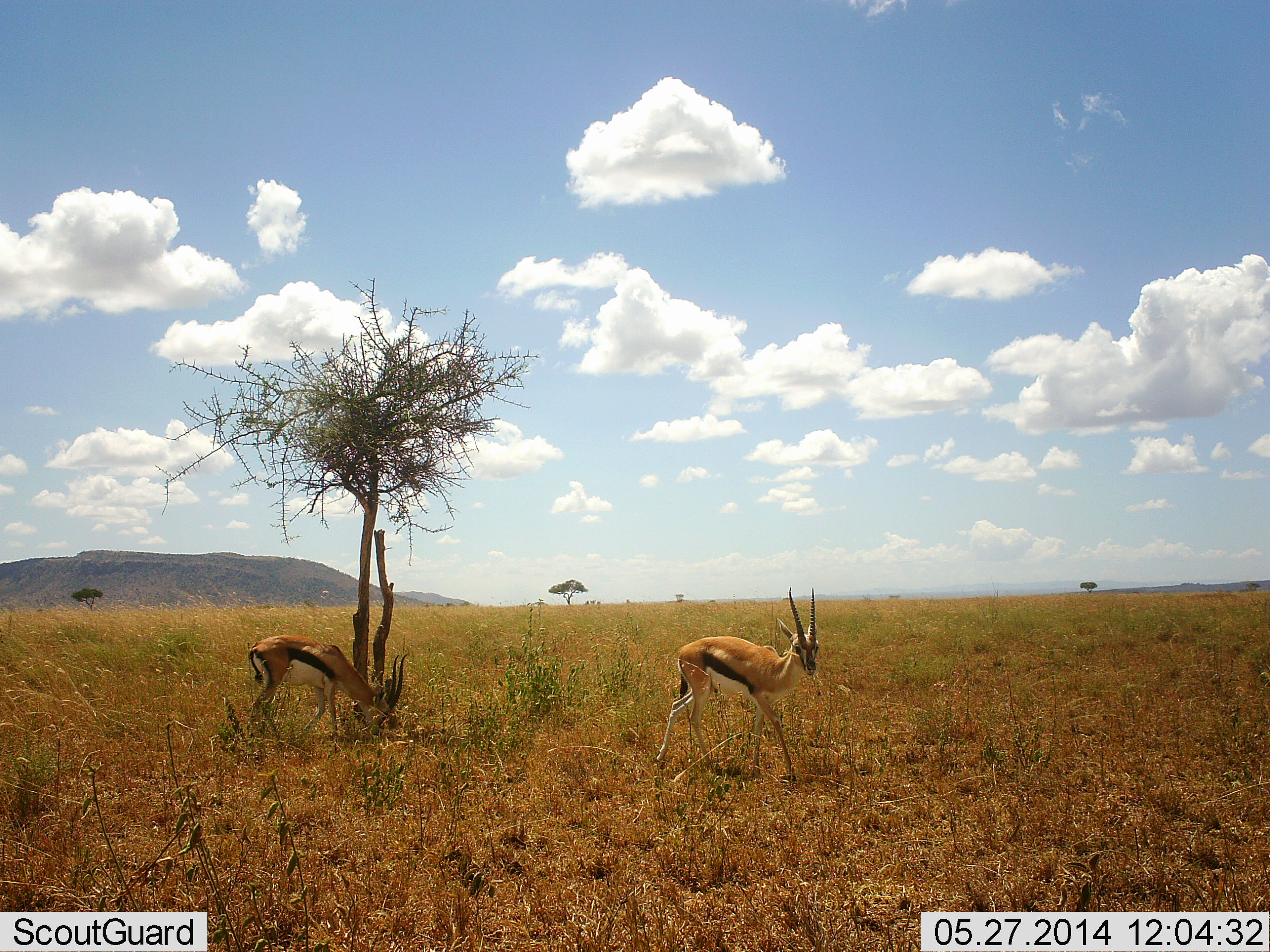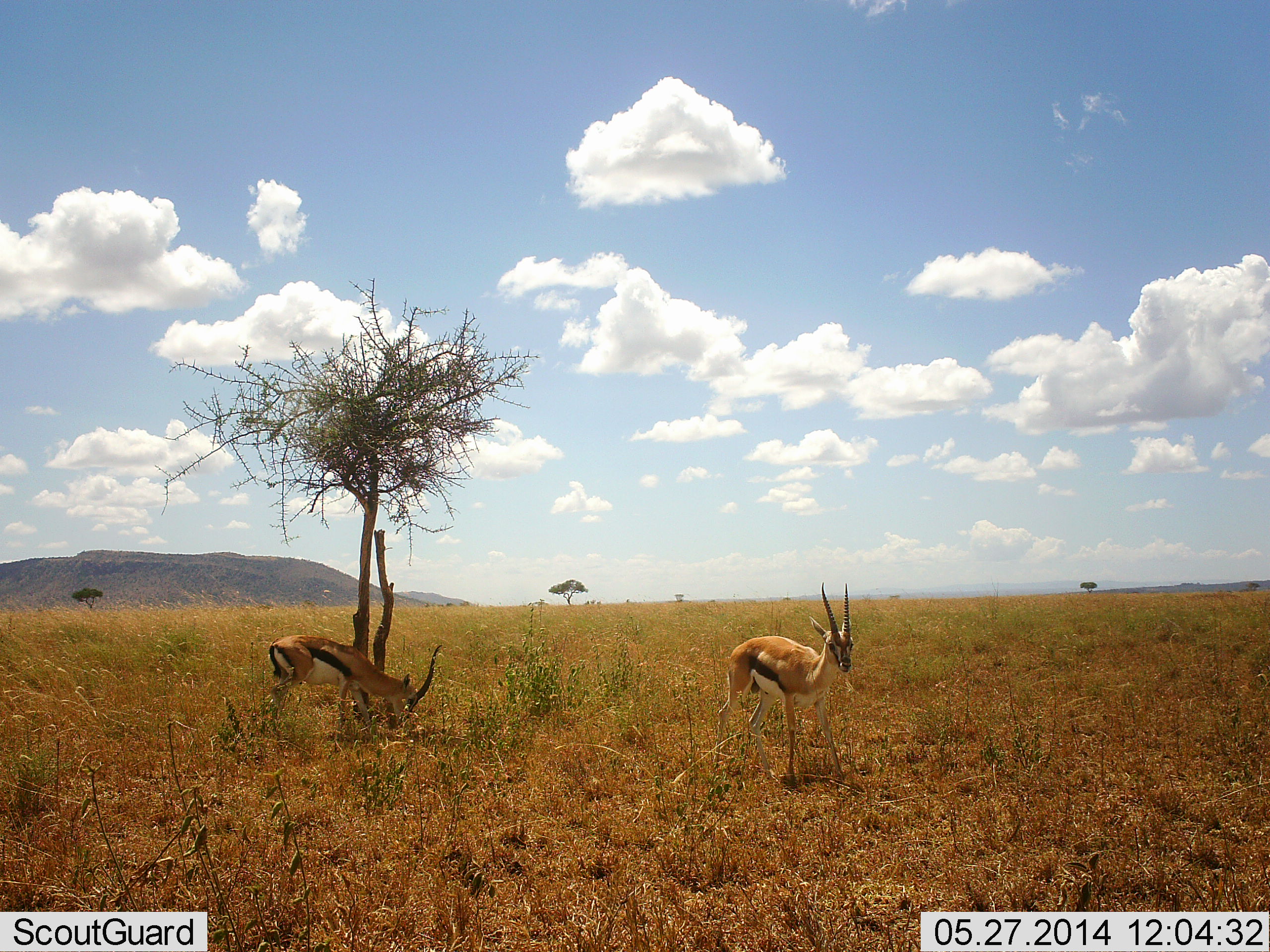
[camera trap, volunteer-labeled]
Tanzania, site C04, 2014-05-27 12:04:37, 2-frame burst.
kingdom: Animalia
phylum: Chordata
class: Mammalia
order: Artiodactyla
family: Bovidae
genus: Eudorcas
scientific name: Eudorcas thomsonii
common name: thomson's gazelle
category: gazellethomsons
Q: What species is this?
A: Gazellethomsons (thomson's gazelle) (Eudorcas thomsonii).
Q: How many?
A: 2.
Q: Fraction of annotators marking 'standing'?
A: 50%.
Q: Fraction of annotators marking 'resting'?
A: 0%.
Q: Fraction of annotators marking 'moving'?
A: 70%.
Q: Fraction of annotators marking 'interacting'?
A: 0%.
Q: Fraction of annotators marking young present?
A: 0%.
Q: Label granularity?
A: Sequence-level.